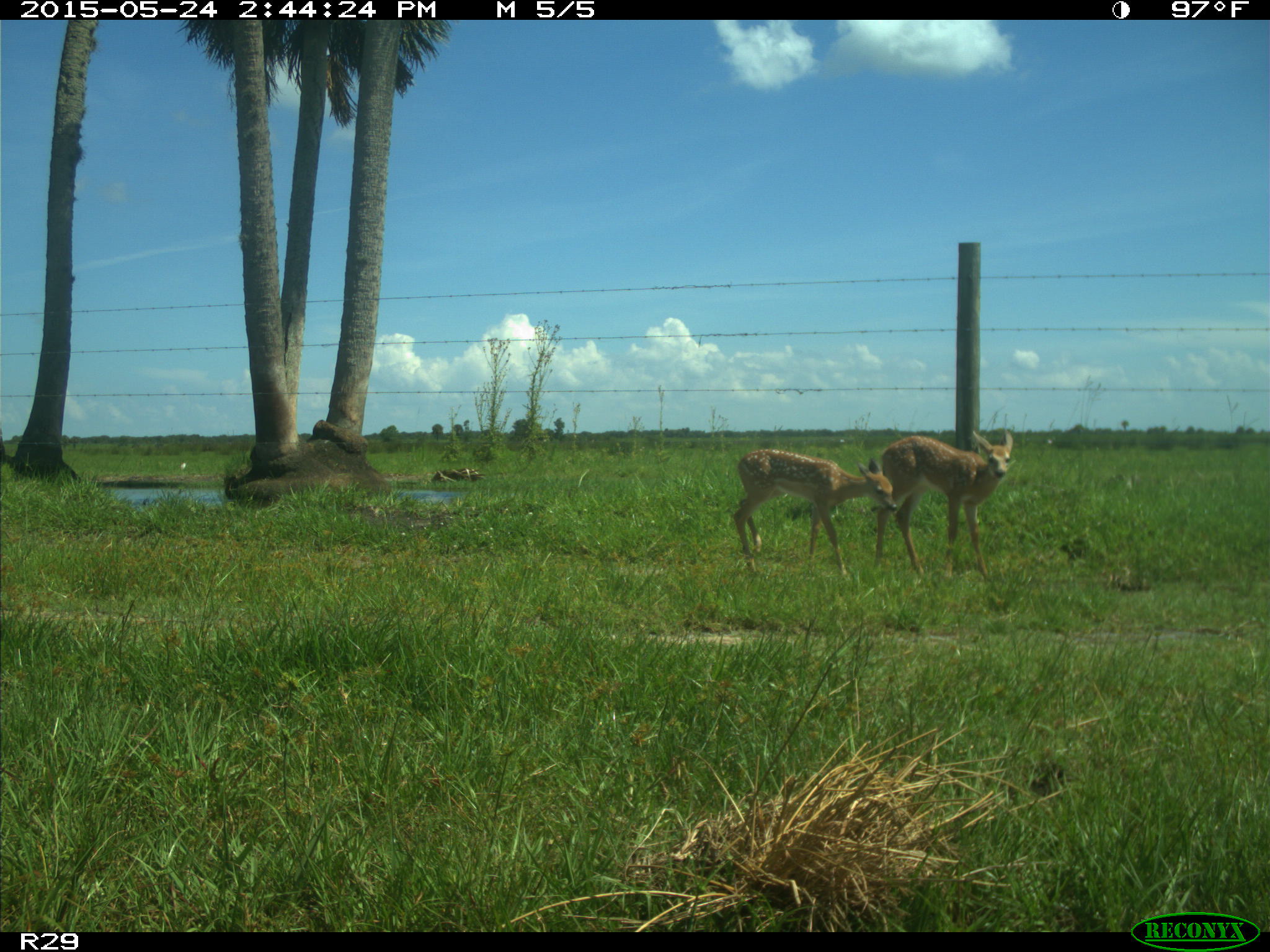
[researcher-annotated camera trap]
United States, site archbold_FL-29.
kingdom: Animalia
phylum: Chordata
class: Mammalia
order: Artiodactyla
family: Cervidae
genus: Odocoileus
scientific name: Odocoileus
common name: deer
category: unidentified deer